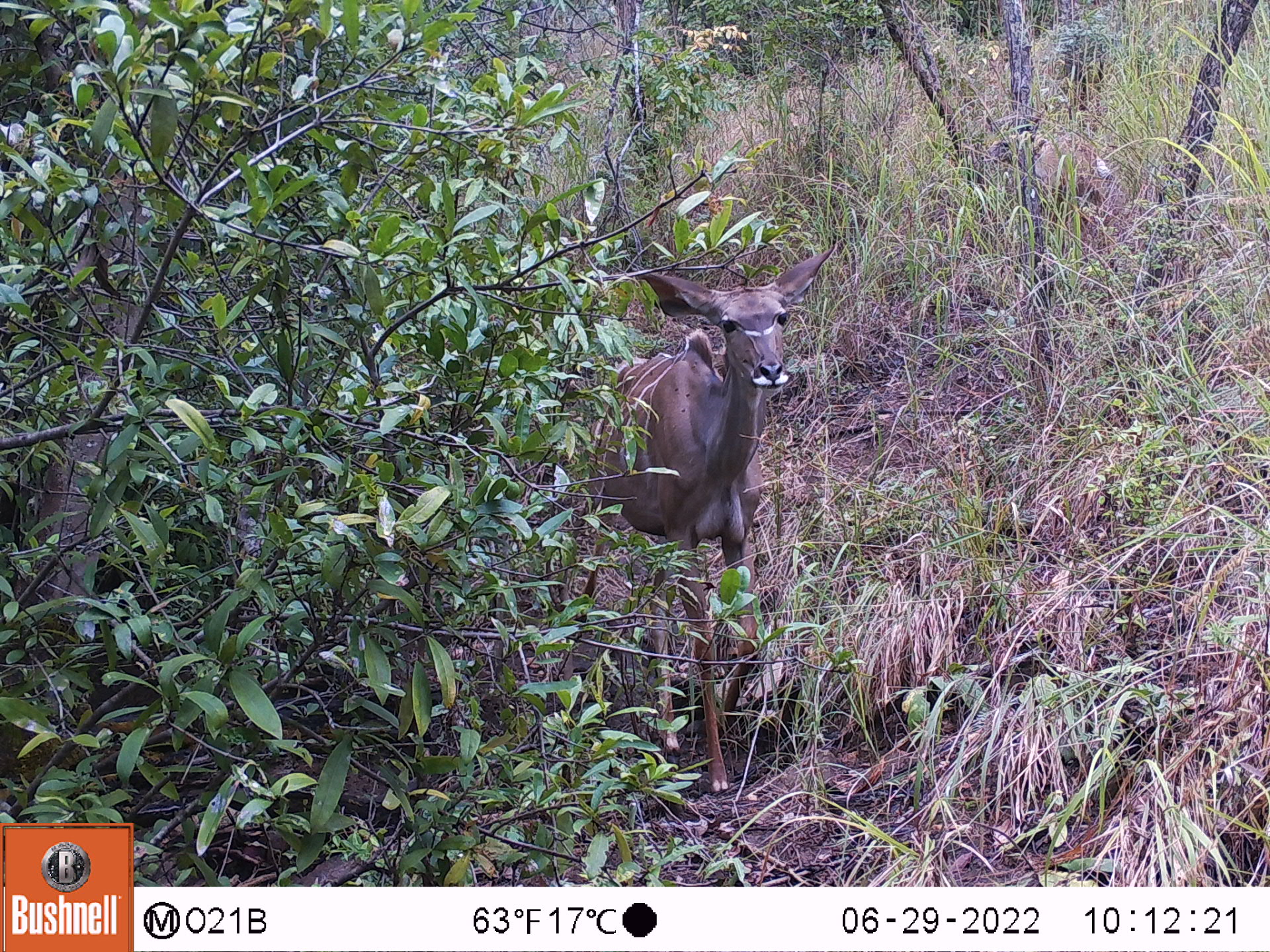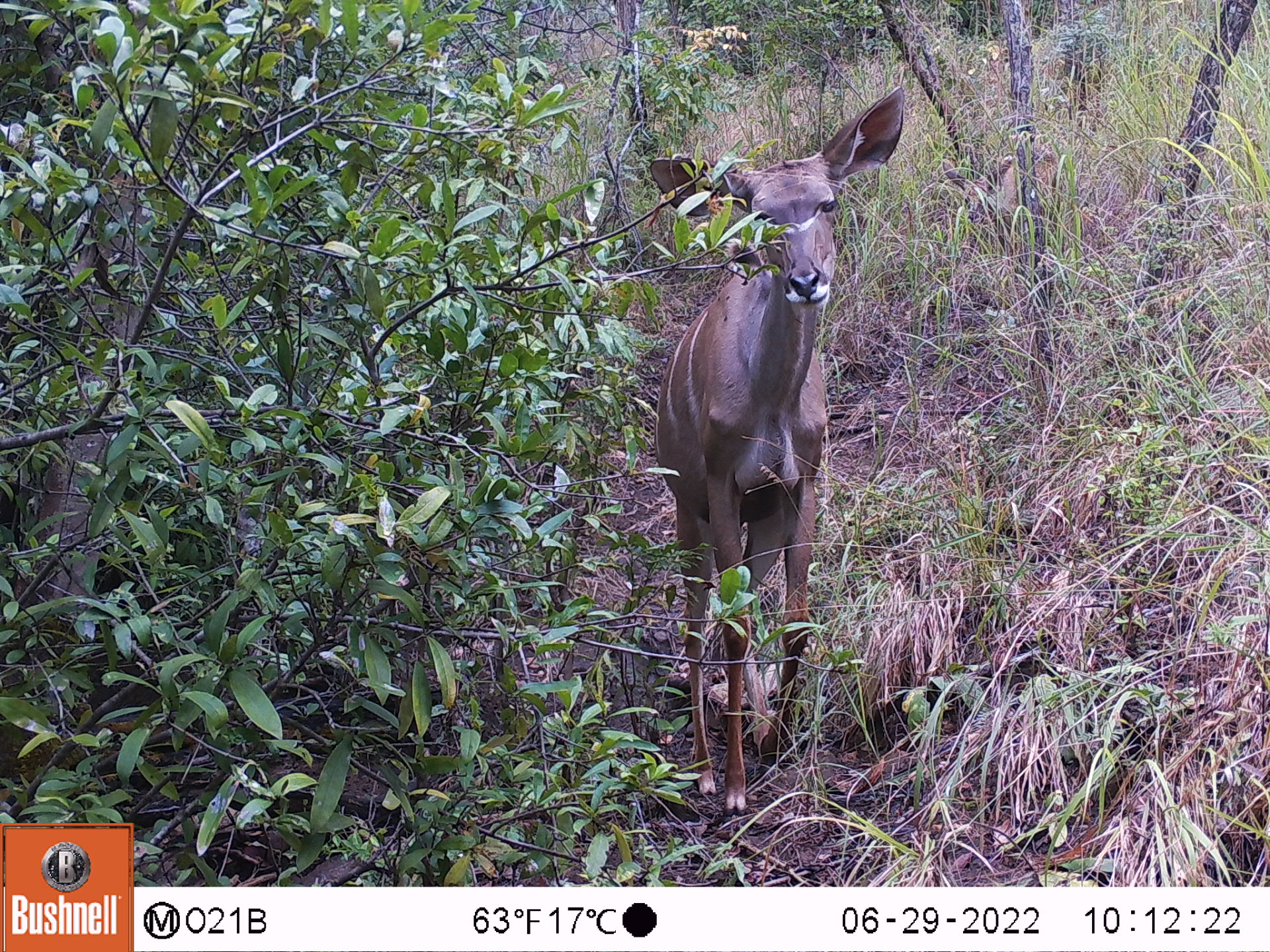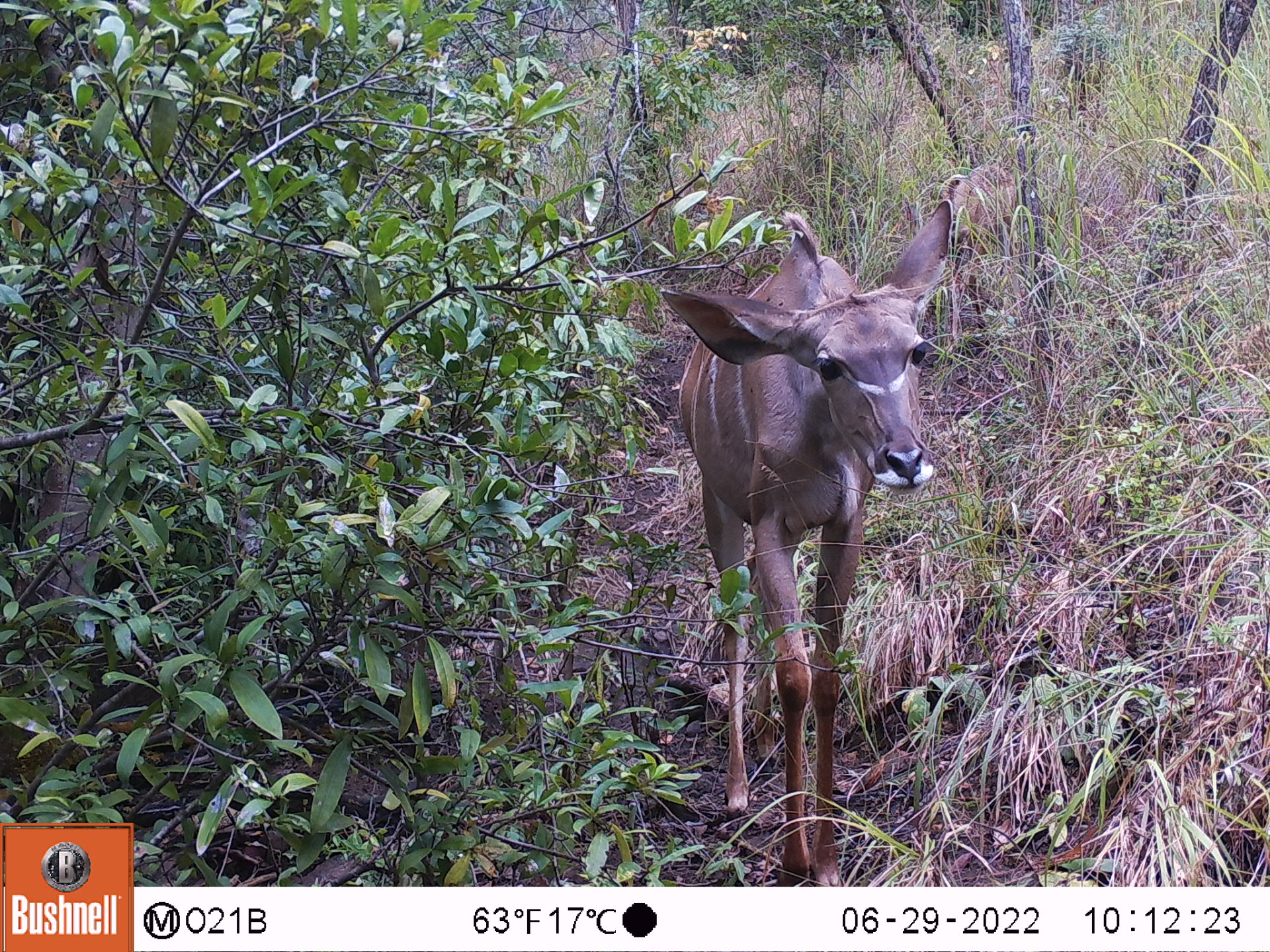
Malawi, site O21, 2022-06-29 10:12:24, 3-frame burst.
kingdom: Animalia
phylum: Chordata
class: Mammalia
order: Artiodactyla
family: Bovidae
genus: Tragelaphus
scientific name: Tragelaphus strepsiceros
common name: greater kudu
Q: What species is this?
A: Greater kudu (Tragelaphus strepsiceros).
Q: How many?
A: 1.